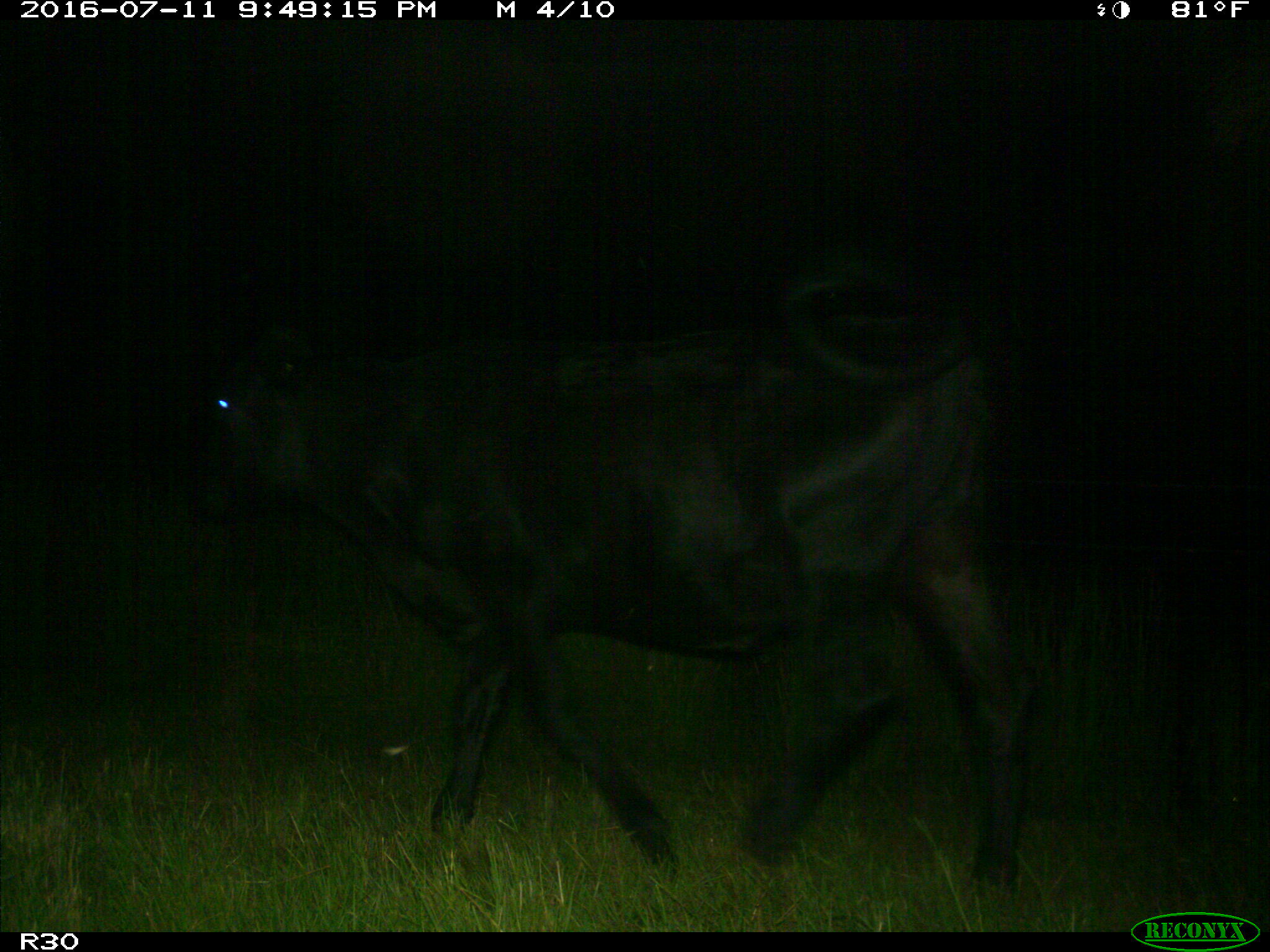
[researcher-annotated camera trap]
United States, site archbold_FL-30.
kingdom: Animalia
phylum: Chordata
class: Mammalia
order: Artiodactyla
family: Bovidae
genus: Bos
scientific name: Bos taurus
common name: domestic cow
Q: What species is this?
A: Bos taurus (domestic cow).